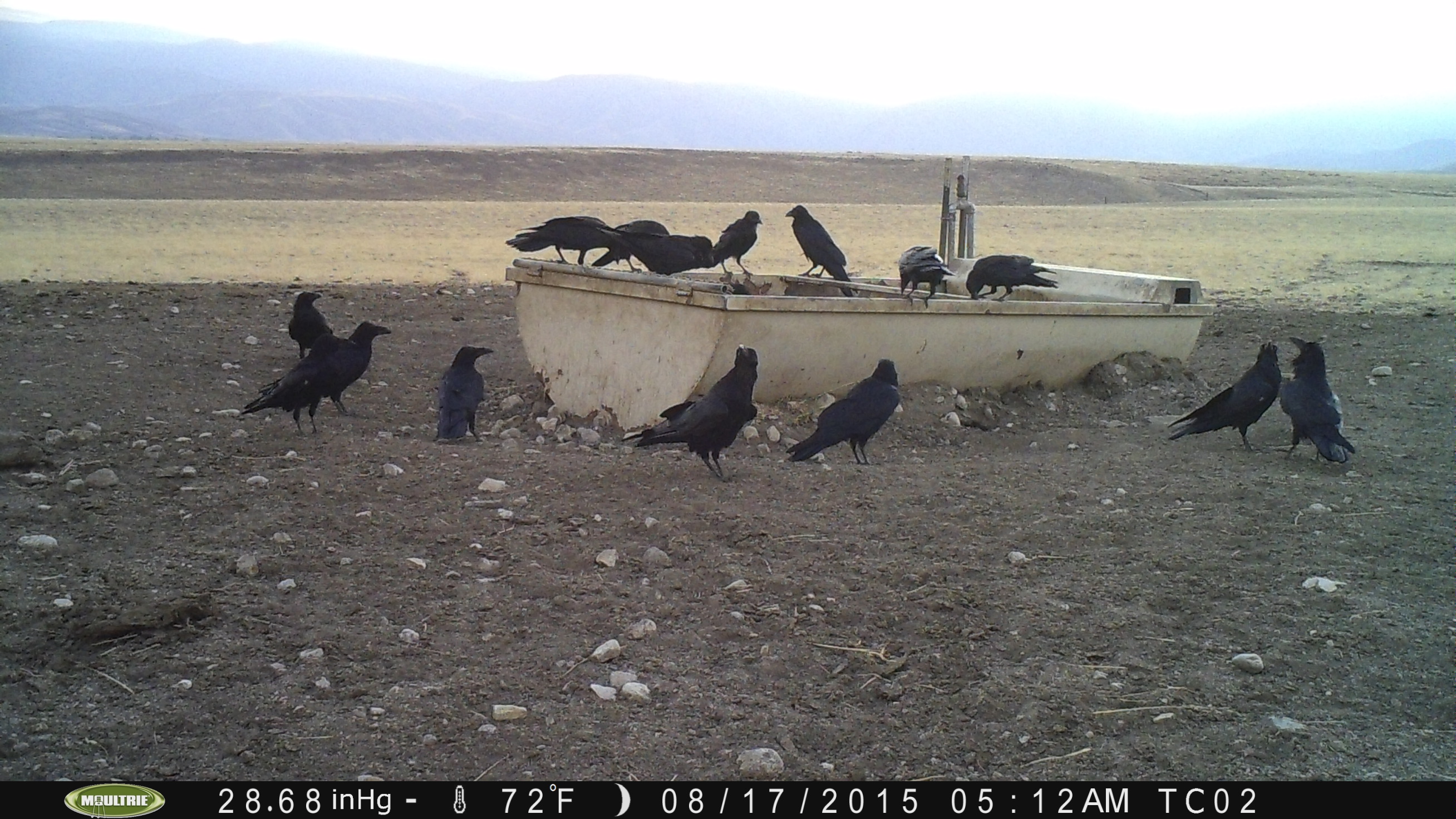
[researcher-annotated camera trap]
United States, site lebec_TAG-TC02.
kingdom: Animalia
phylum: Chordata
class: Aves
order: Passeriformes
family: Corvidae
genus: Corvus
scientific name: Corvus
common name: crows and ravens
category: unidentified corvus